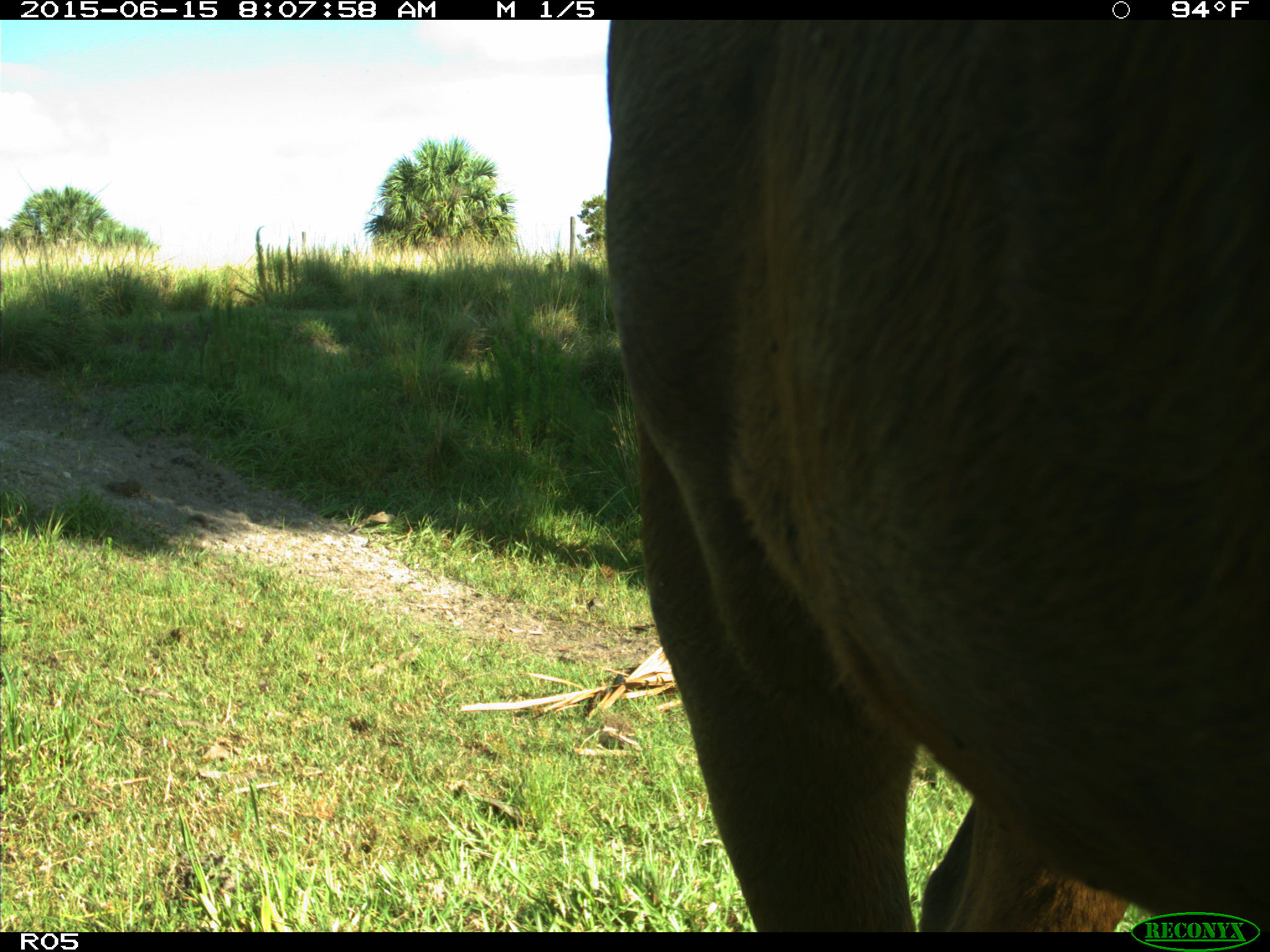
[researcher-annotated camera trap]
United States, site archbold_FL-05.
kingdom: Animalia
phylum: Chordata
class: Mammalia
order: Artiodactyla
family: Bovidae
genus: Bos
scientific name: Bos taurus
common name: domestic cow